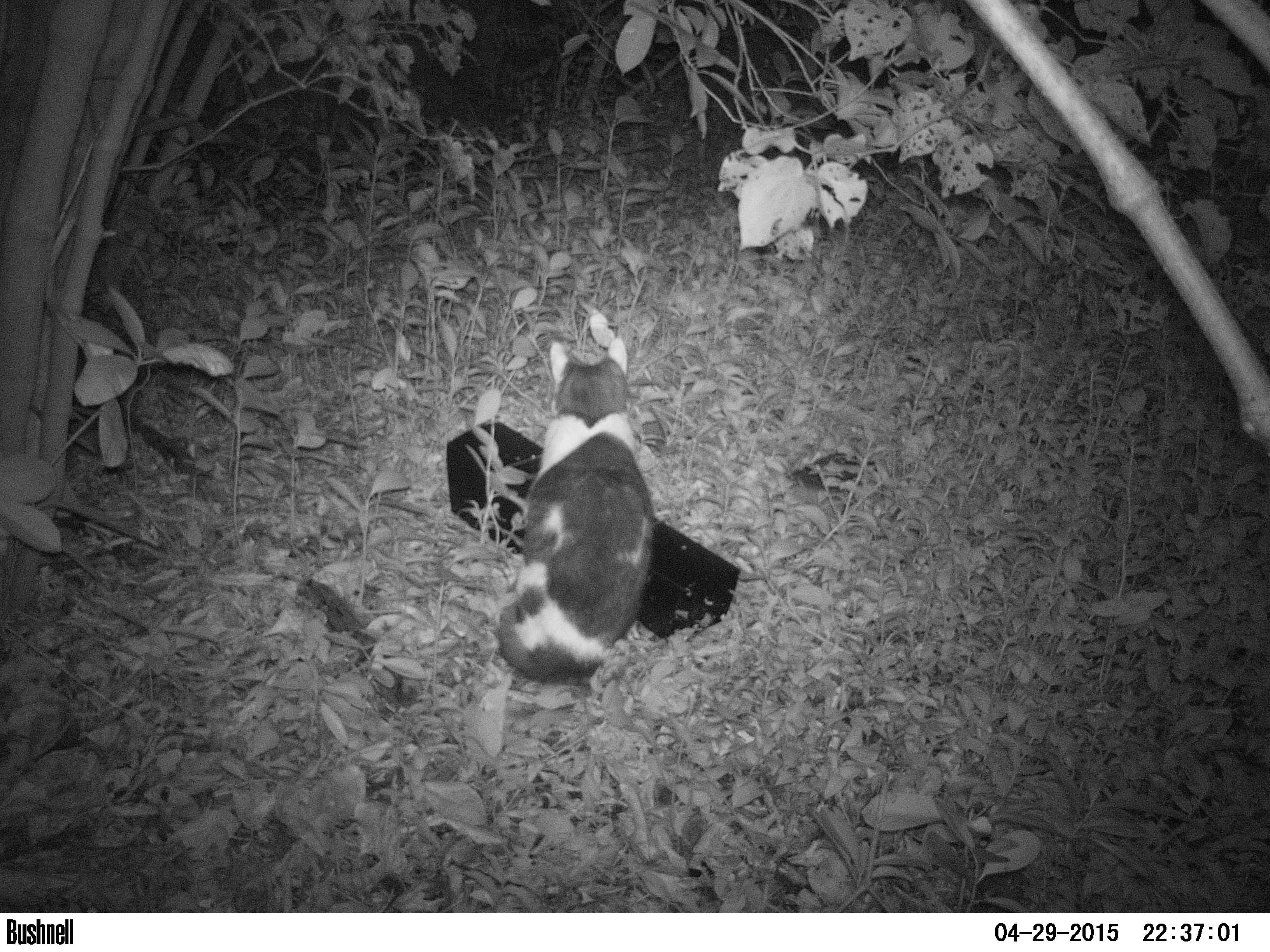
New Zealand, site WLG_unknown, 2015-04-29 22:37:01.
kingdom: Animalia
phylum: Chordata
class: Mammalia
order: Carnivora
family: Felidae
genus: Felis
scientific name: Felis catus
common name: domestic cat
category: cat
Cat (domestic cat) (Felis catus).